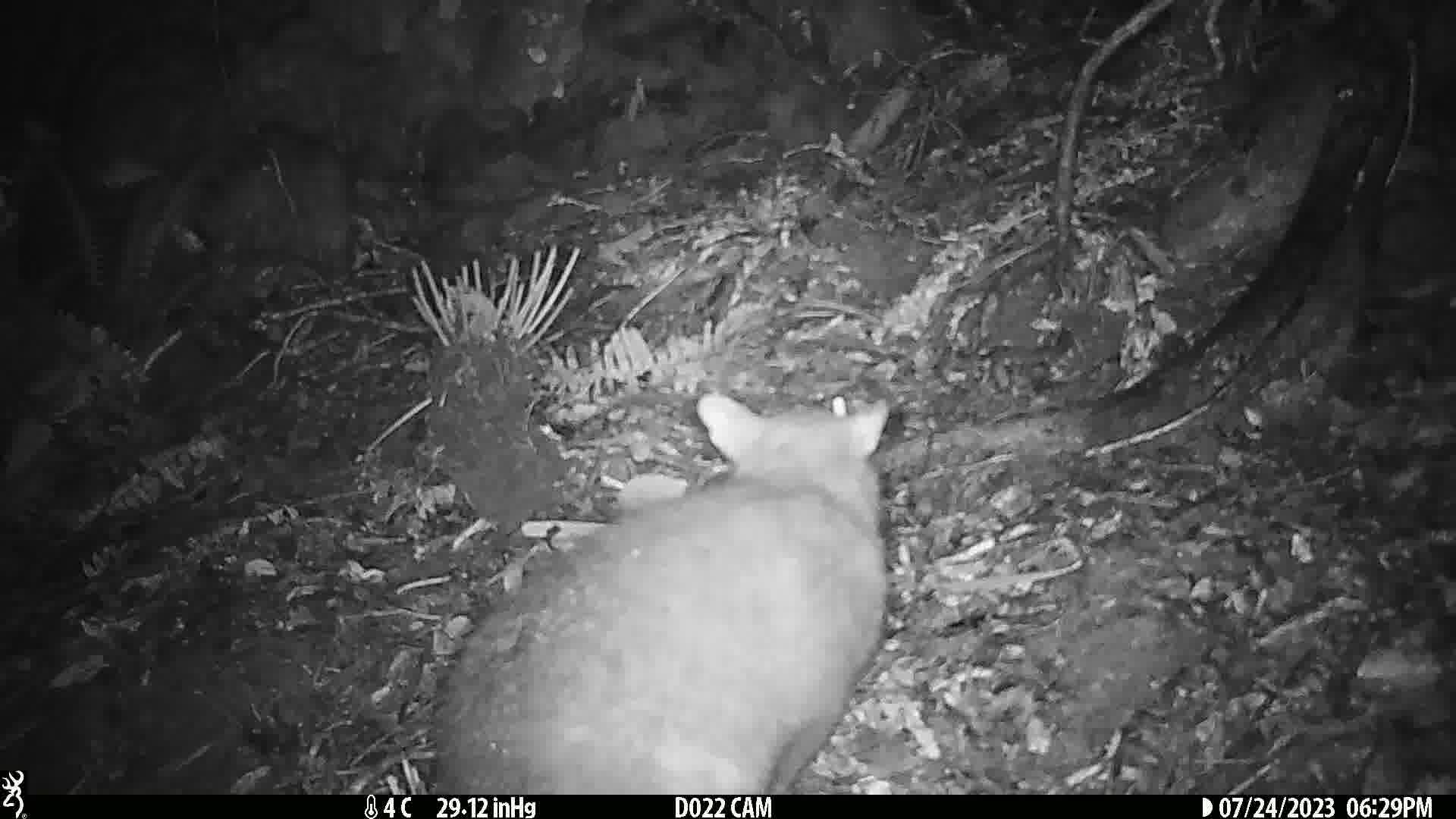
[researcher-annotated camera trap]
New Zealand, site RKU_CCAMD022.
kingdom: Animalia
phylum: Chordata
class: Mammalia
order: Diprotodontia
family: Phalangeridae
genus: Trichosurus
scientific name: Trichosurus vulpecula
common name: common brushtail possum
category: possum